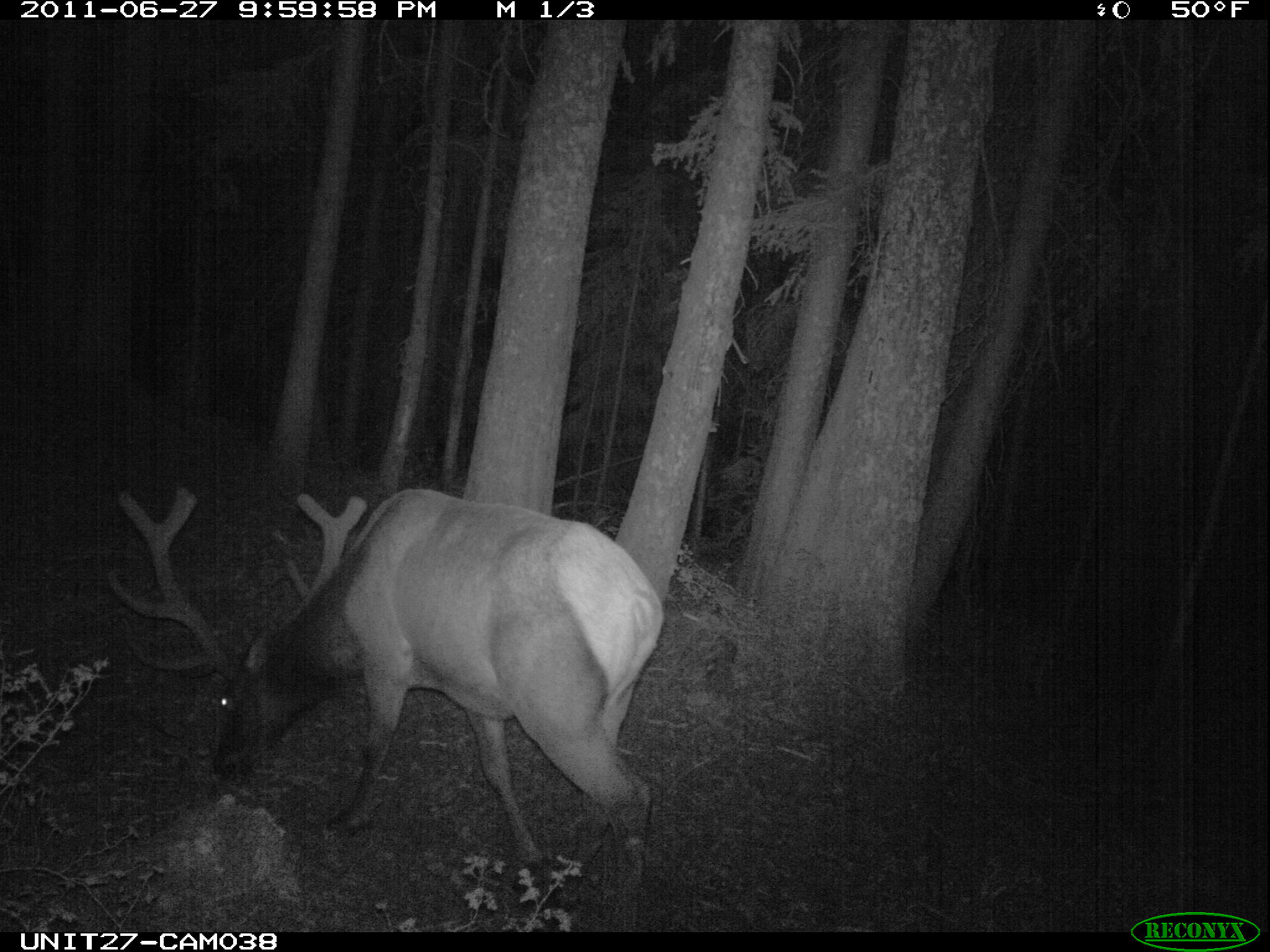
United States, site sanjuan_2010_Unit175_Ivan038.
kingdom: Animalia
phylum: Chordata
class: Mammalia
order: Artiodactyla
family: Cervidae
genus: Cervus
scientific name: Cervus elaphus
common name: red deer